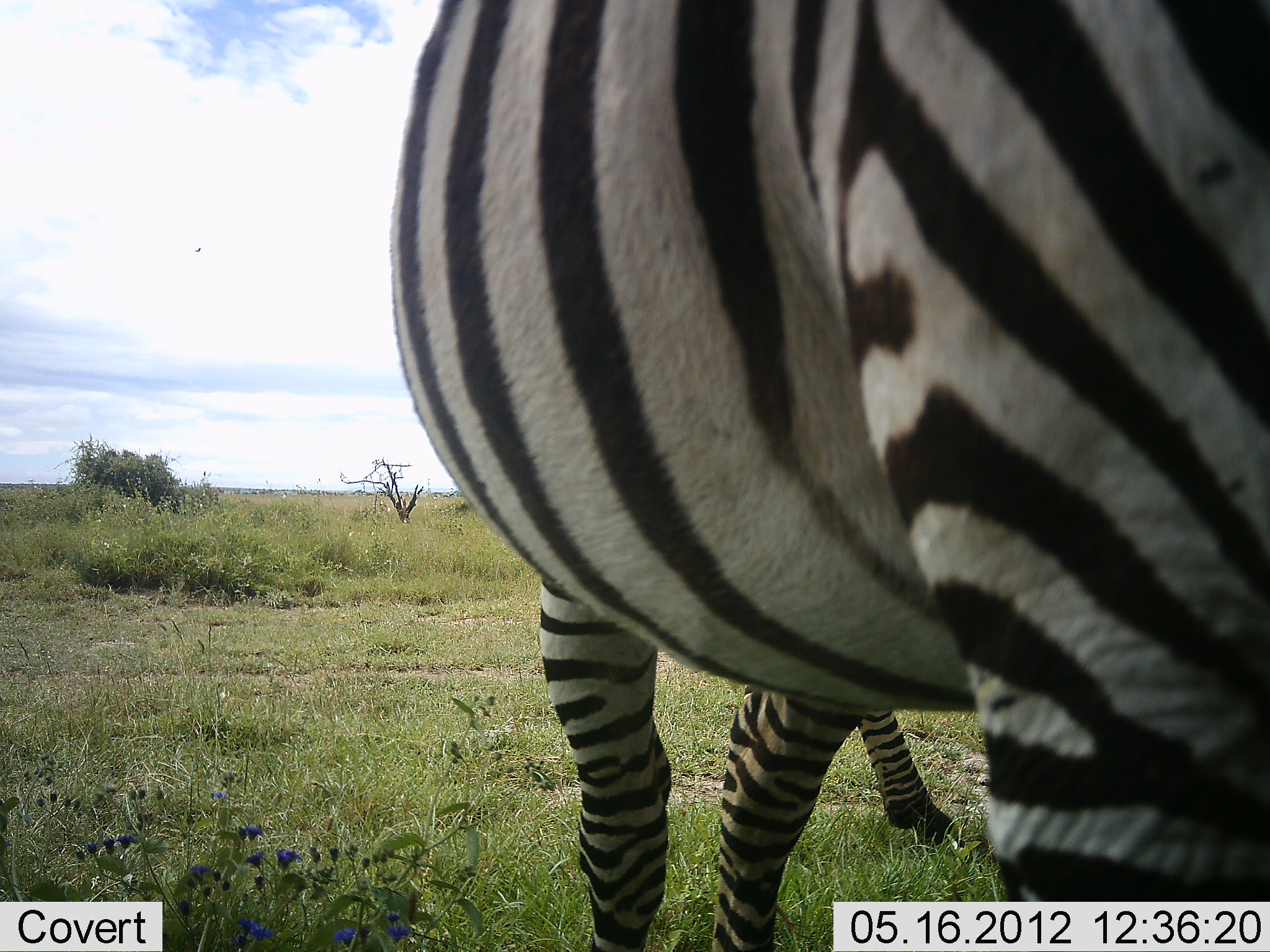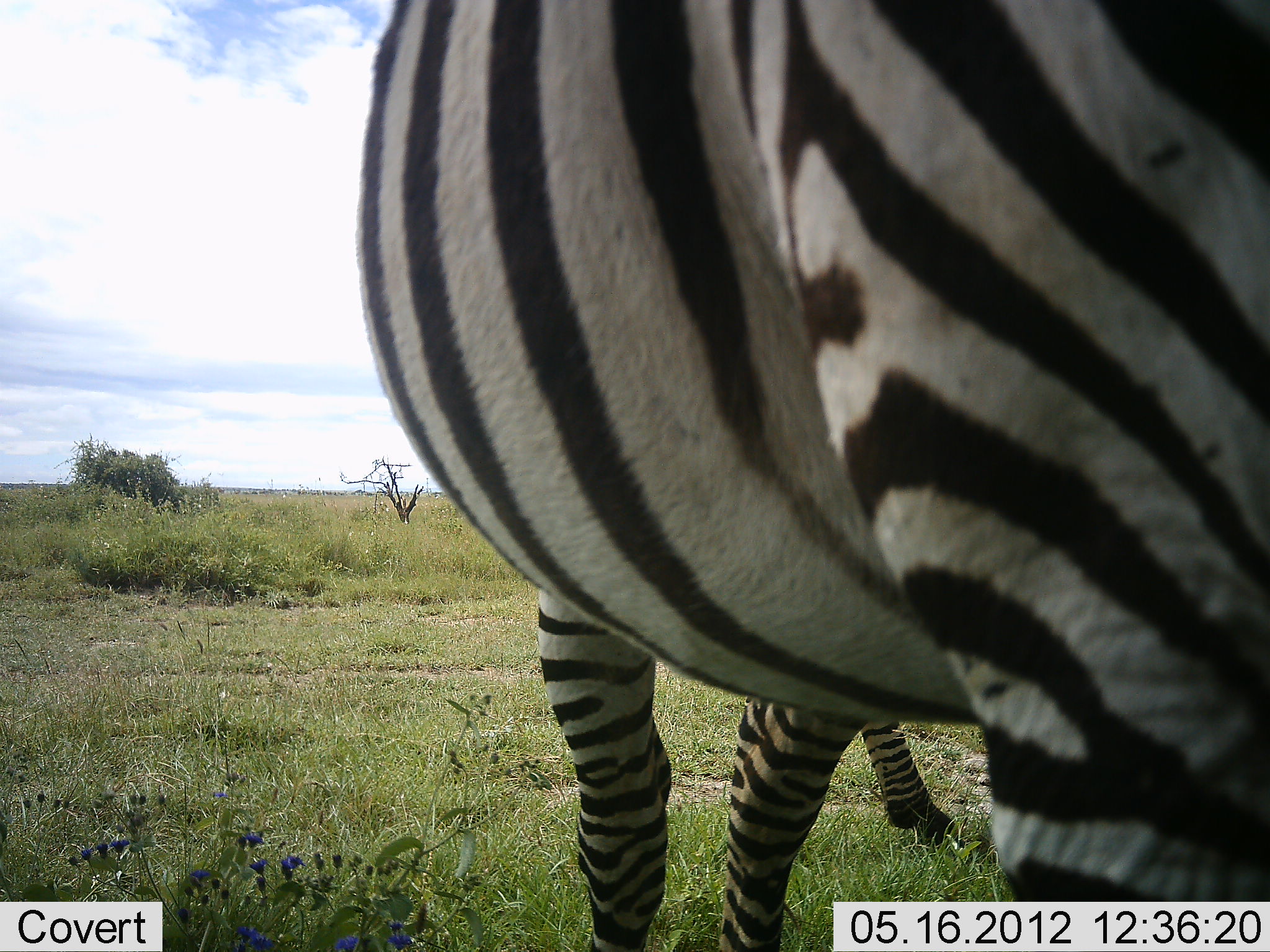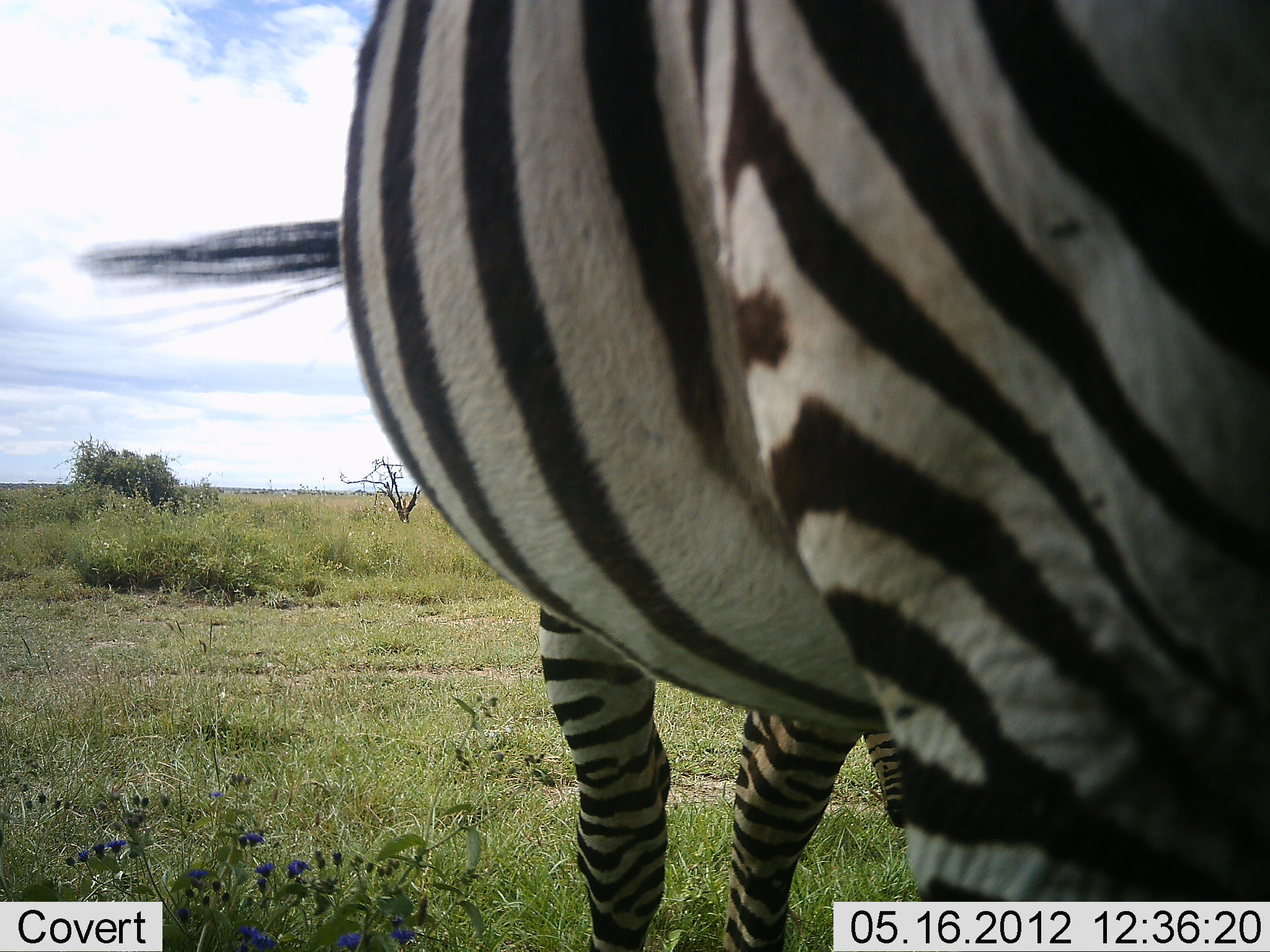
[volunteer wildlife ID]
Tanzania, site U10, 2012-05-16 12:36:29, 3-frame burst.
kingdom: Animalia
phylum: Chordata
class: Mammalia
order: Perissodactyla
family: Equidae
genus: Equus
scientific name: Equus quagga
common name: plains zebra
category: zebra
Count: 2.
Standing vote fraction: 91%.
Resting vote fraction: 0%.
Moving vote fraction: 0%.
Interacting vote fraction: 0%.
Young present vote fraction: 0%.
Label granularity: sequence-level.